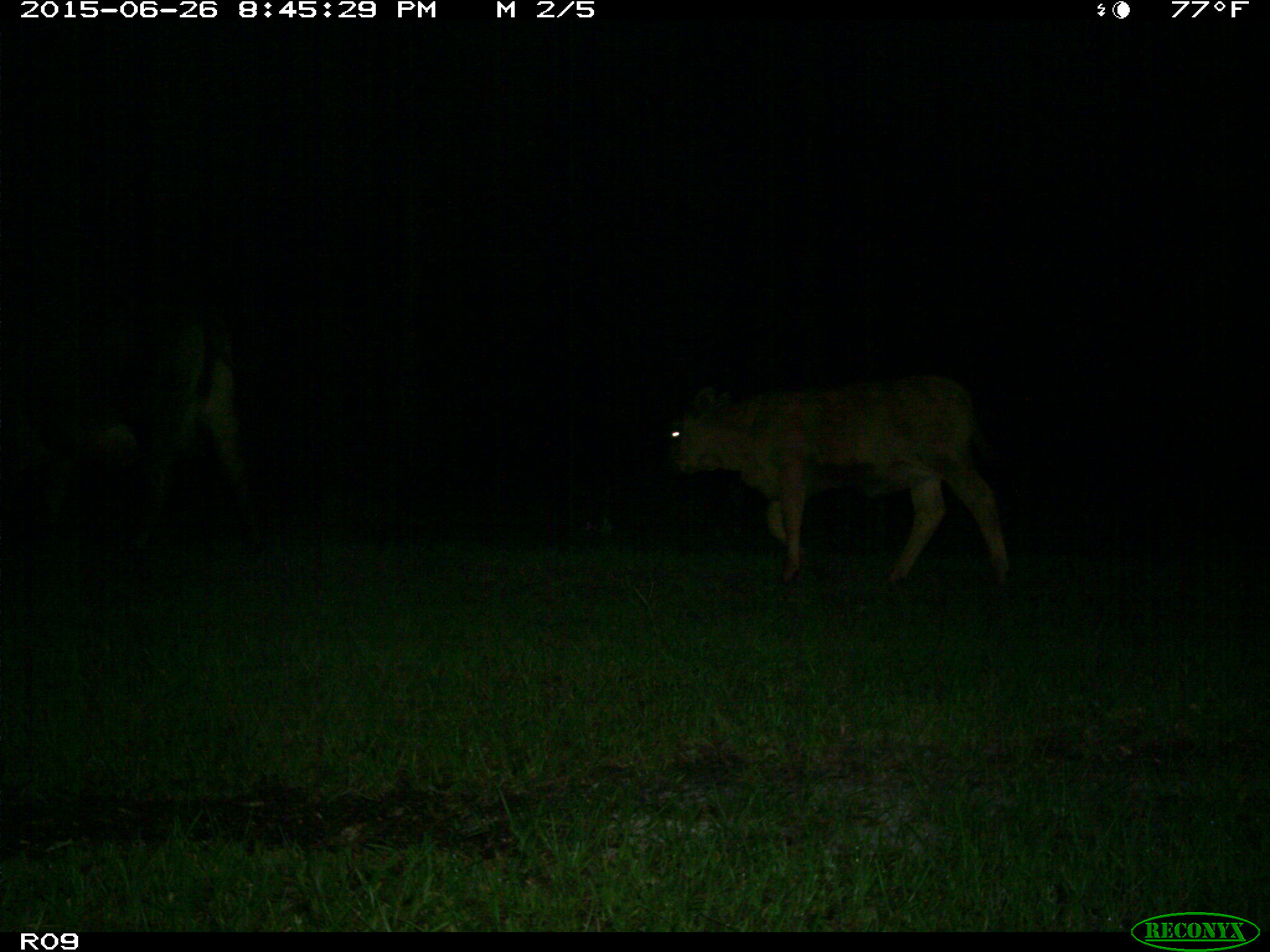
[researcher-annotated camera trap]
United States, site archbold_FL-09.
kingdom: Animalia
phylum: Chordata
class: Mammalia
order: Artiodactyla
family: Bovidae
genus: Bos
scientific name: Bos taurus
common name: domestic cow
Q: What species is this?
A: Bos taurus (domestic cow).